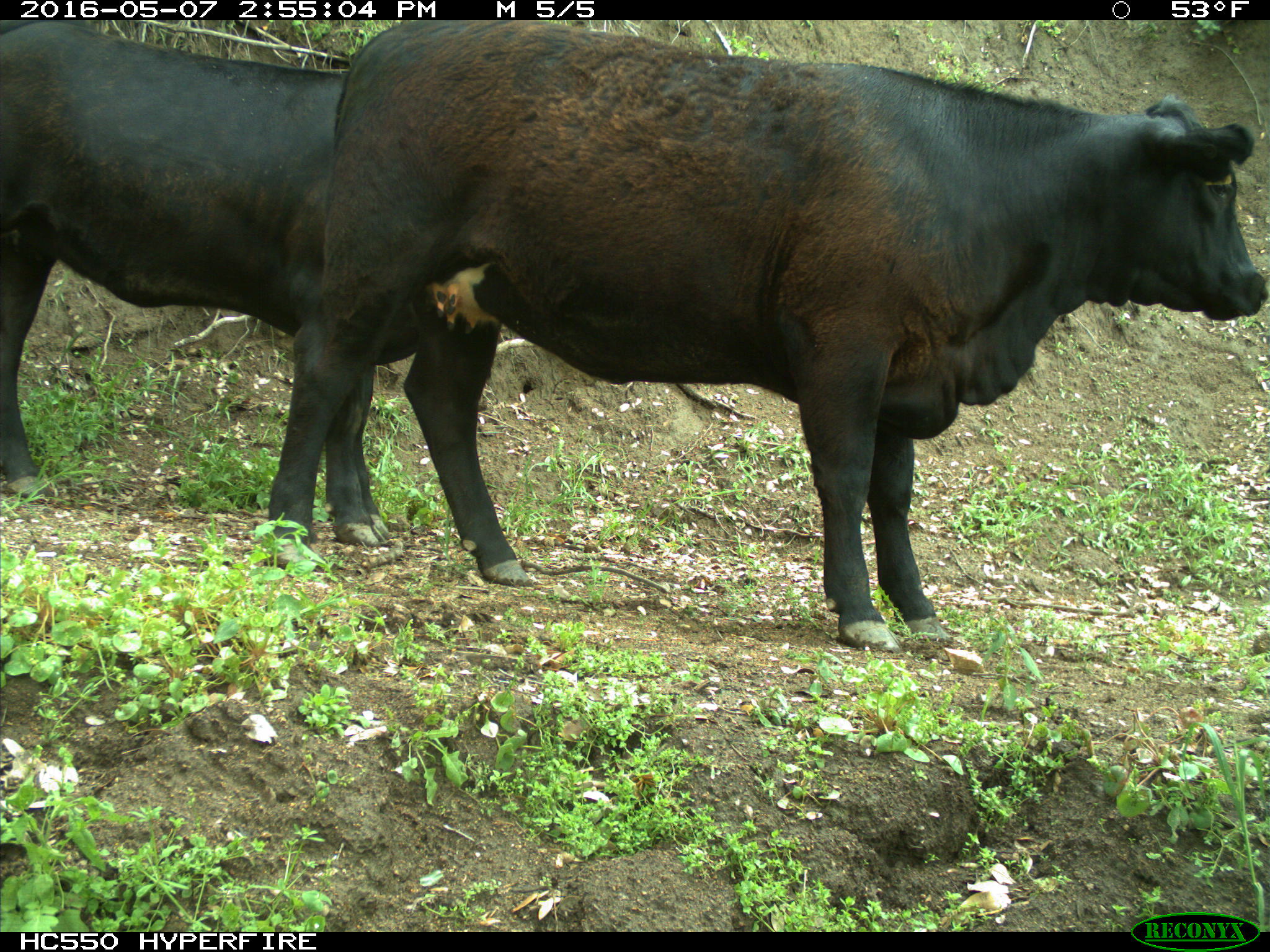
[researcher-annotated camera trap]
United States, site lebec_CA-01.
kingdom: Animalia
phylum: Chordata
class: Mammalia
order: Artiodactyla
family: Bovidae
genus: Bos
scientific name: Bos taurus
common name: domestic cow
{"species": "Bos taurus (domestic cow)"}